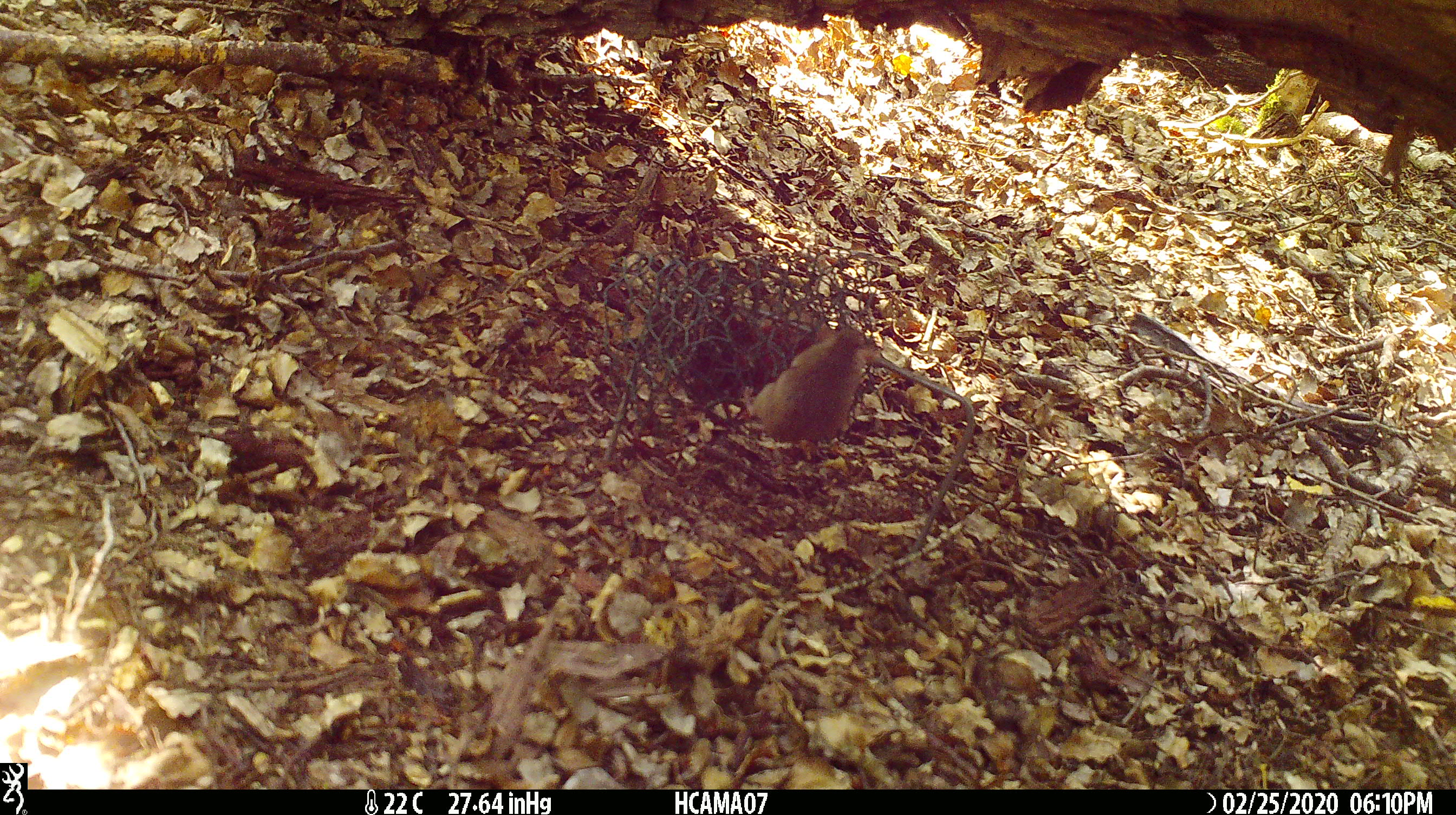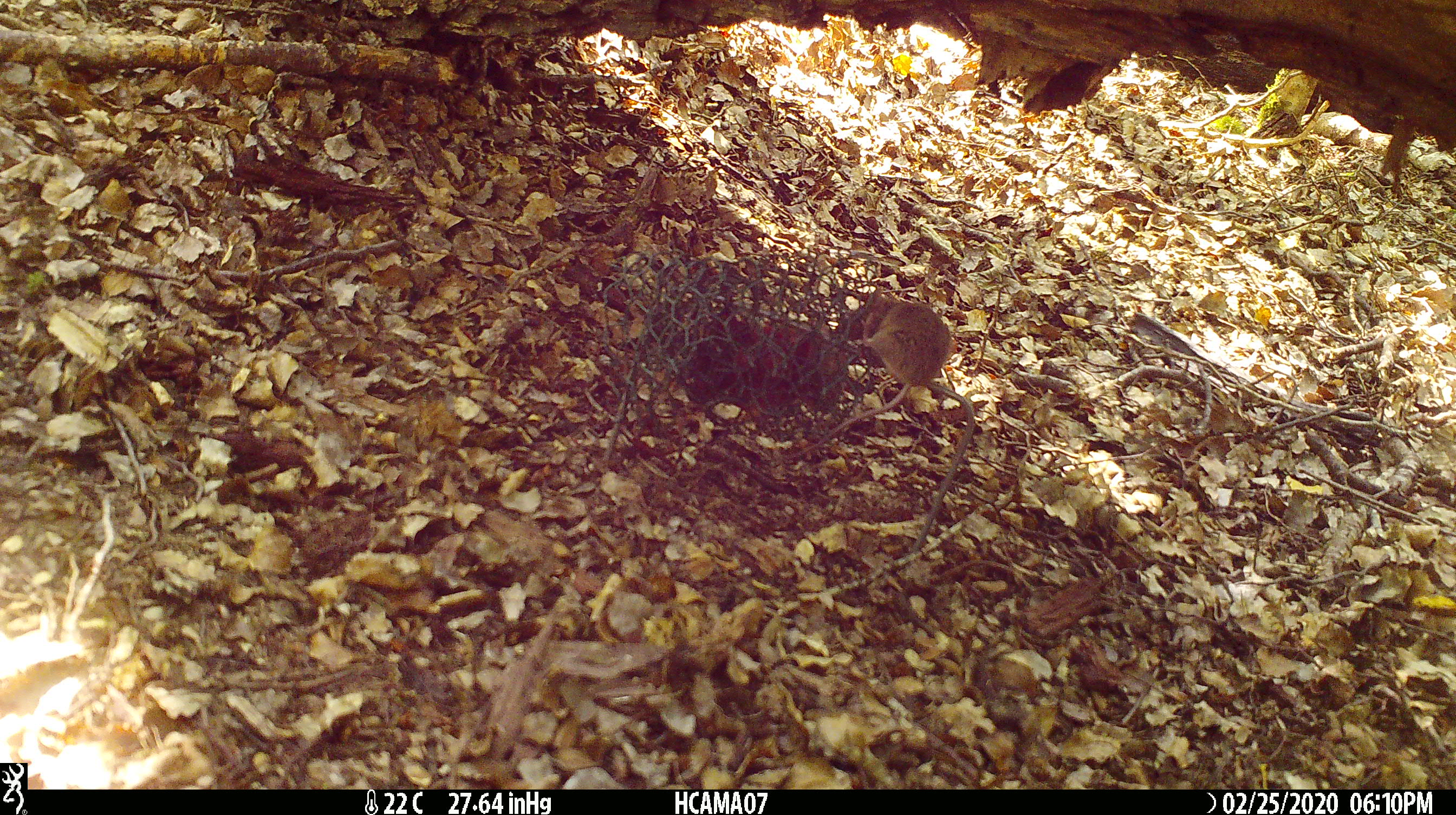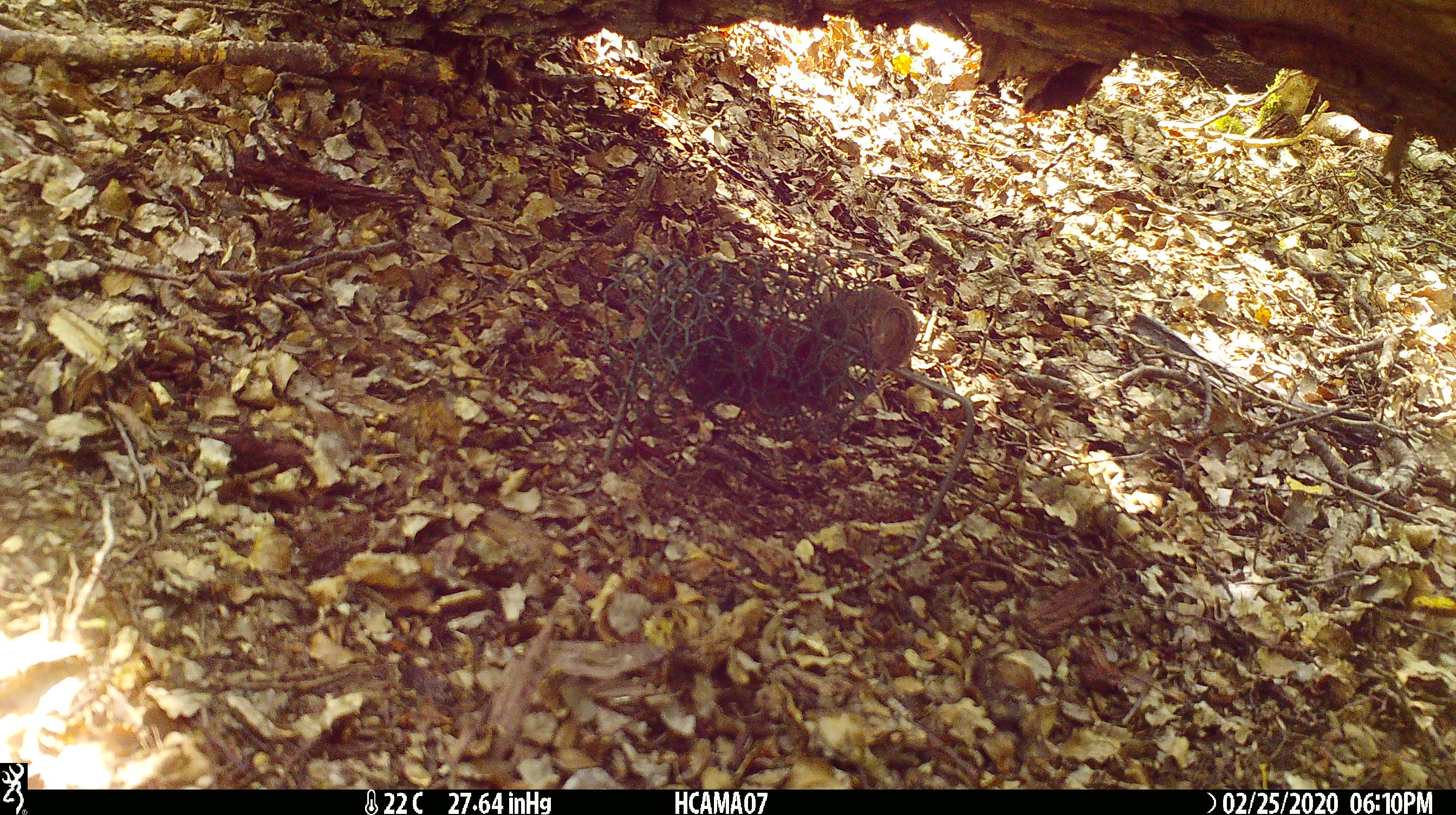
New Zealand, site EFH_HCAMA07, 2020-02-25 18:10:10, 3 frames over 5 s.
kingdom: Animalia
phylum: Chordata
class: Mammalia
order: Rodentia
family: Muridae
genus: Mus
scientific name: Mus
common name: mouse